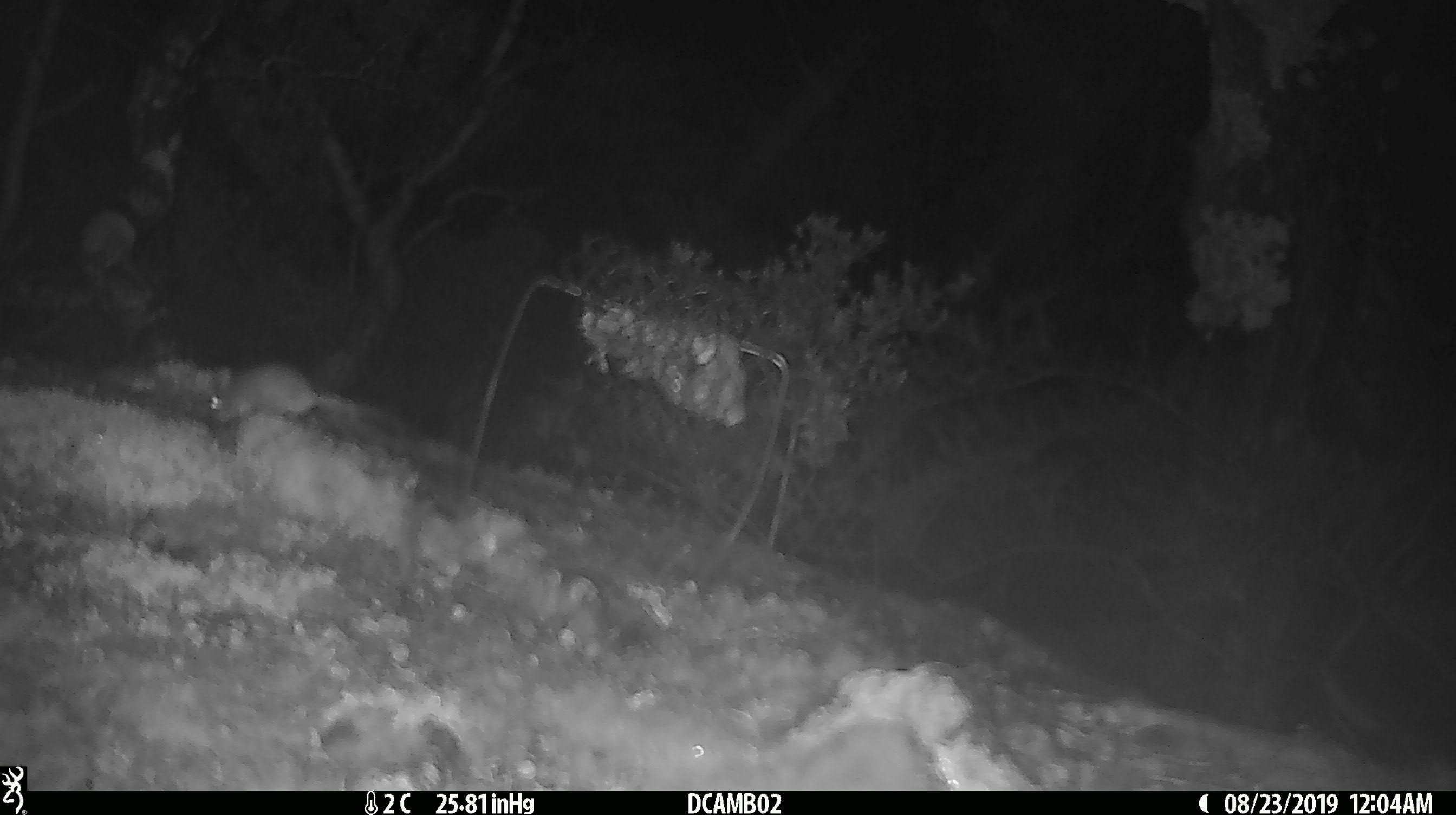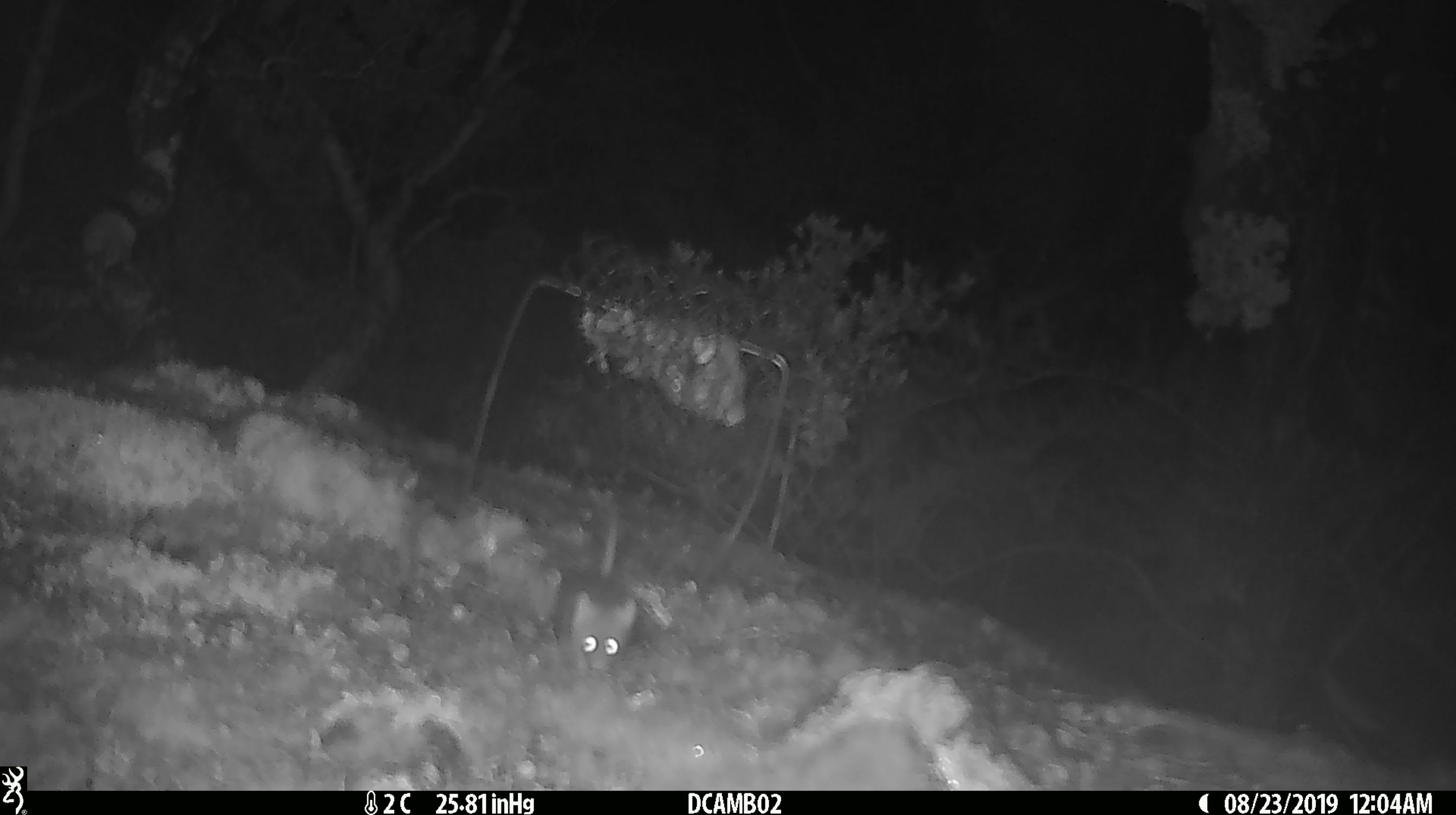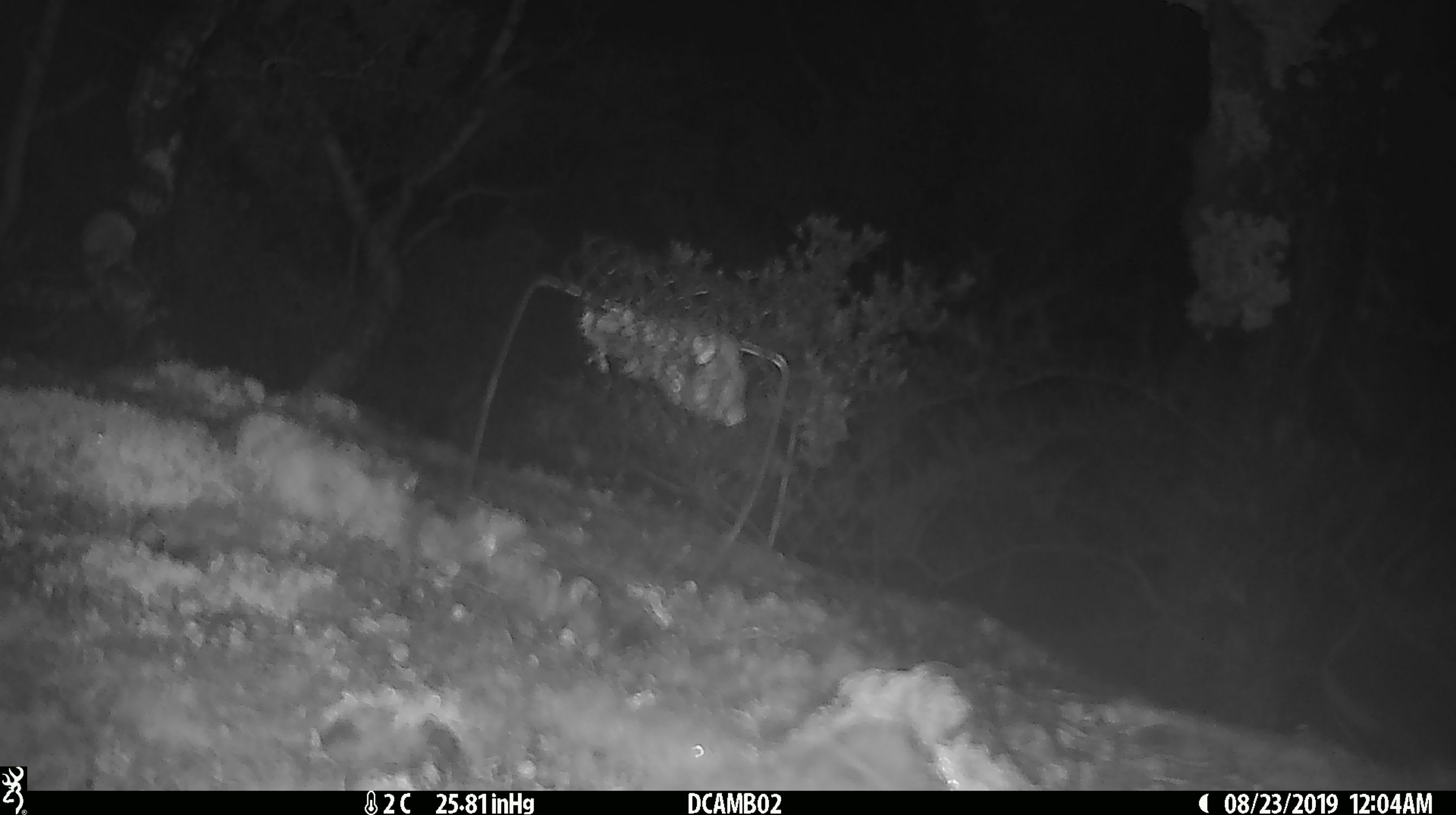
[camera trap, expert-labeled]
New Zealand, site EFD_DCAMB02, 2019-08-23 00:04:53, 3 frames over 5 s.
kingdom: Animalia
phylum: Chordata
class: Mammalia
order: Rodentia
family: Muridae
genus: Mus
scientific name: Mus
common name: mouse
Mouse (Mus).